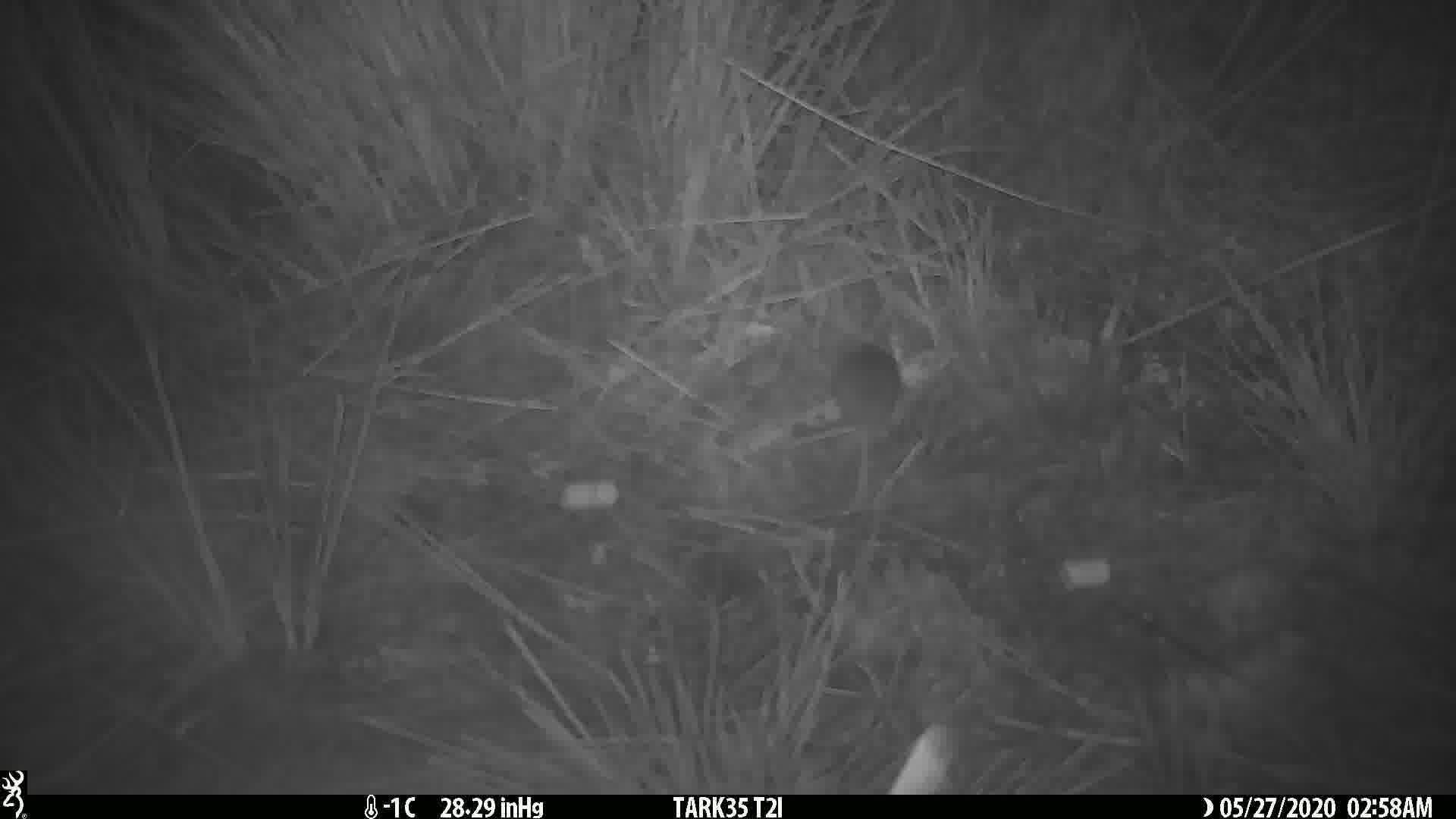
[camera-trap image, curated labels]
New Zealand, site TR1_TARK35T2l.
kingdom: Animalia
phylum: Chordata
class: Mammalia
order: Rodentia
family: Muridae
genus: Mus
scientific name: Mus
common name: mouse